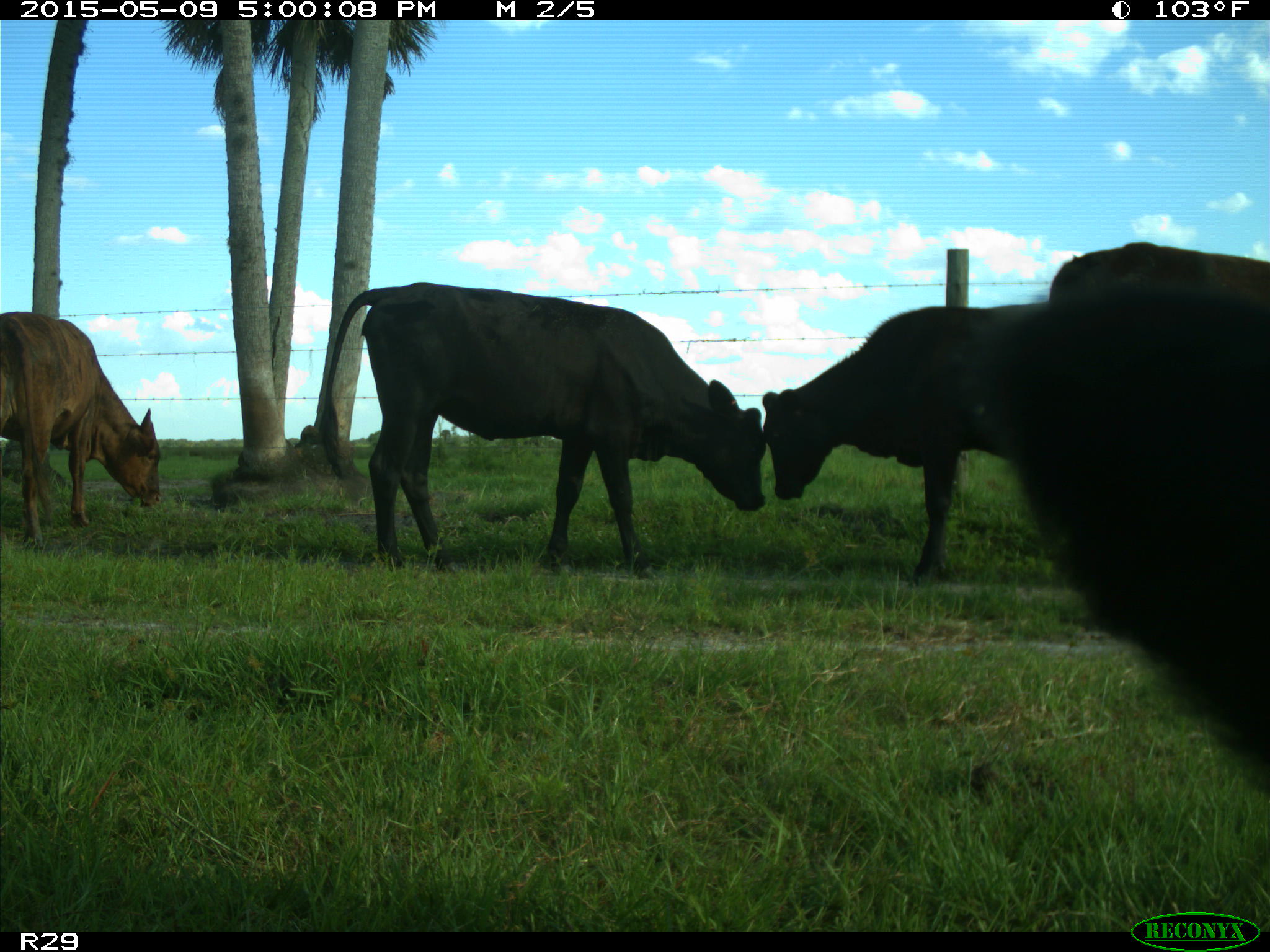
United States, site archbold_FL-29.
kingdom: Animalia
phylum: Chordata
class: Mammalia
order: Artiodactyla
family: Bovidae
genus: Bos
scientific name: Bos taurus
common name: domestic cow